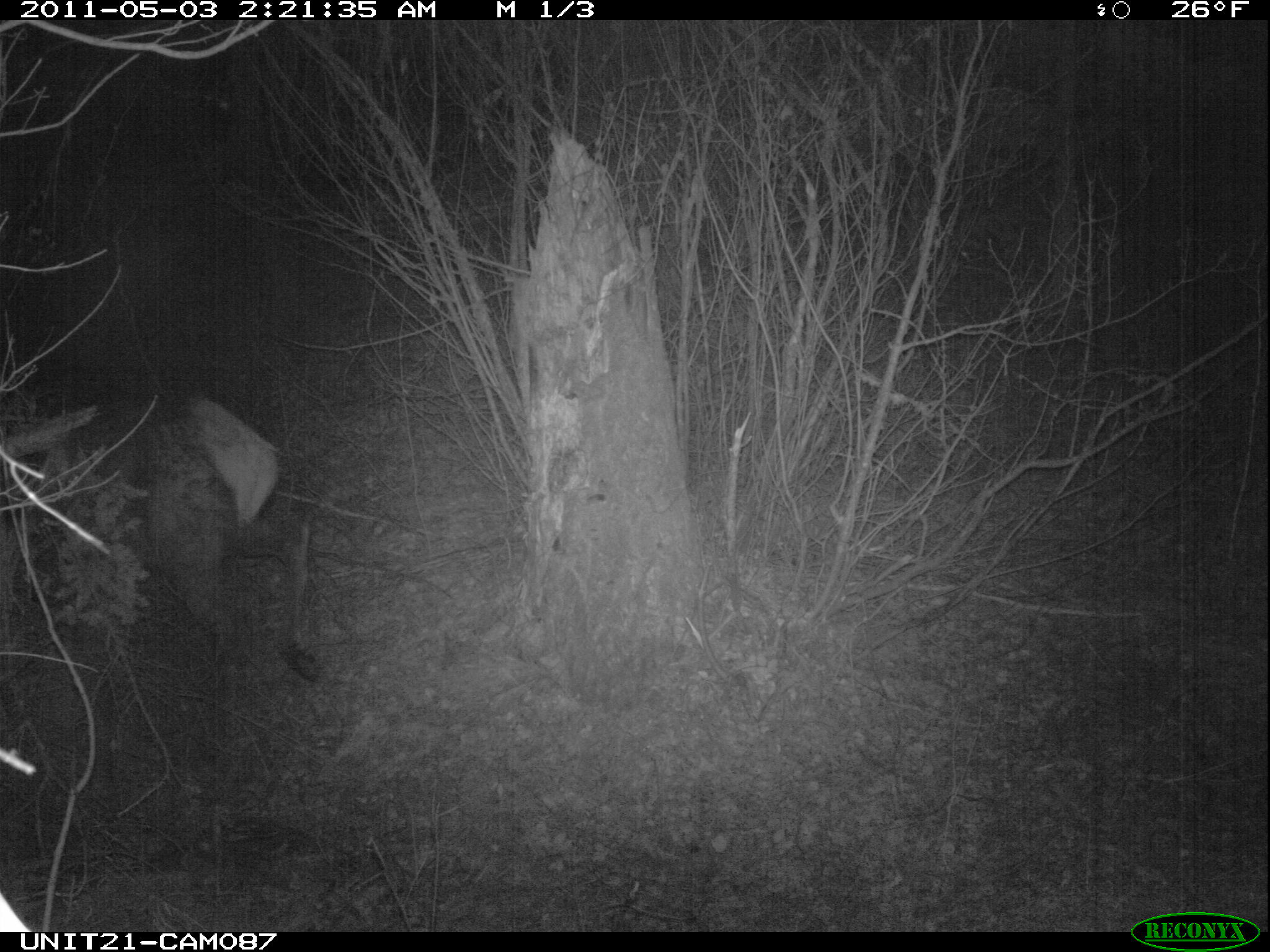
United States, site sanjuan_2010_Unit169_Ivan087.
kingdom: Animalia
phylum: Chordata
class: Mammalia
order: Artiodactyla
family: Cervidae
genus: Cervus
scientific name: Cervus elaphus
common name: red deer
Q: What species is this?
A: Cervus elaphus (red deer).